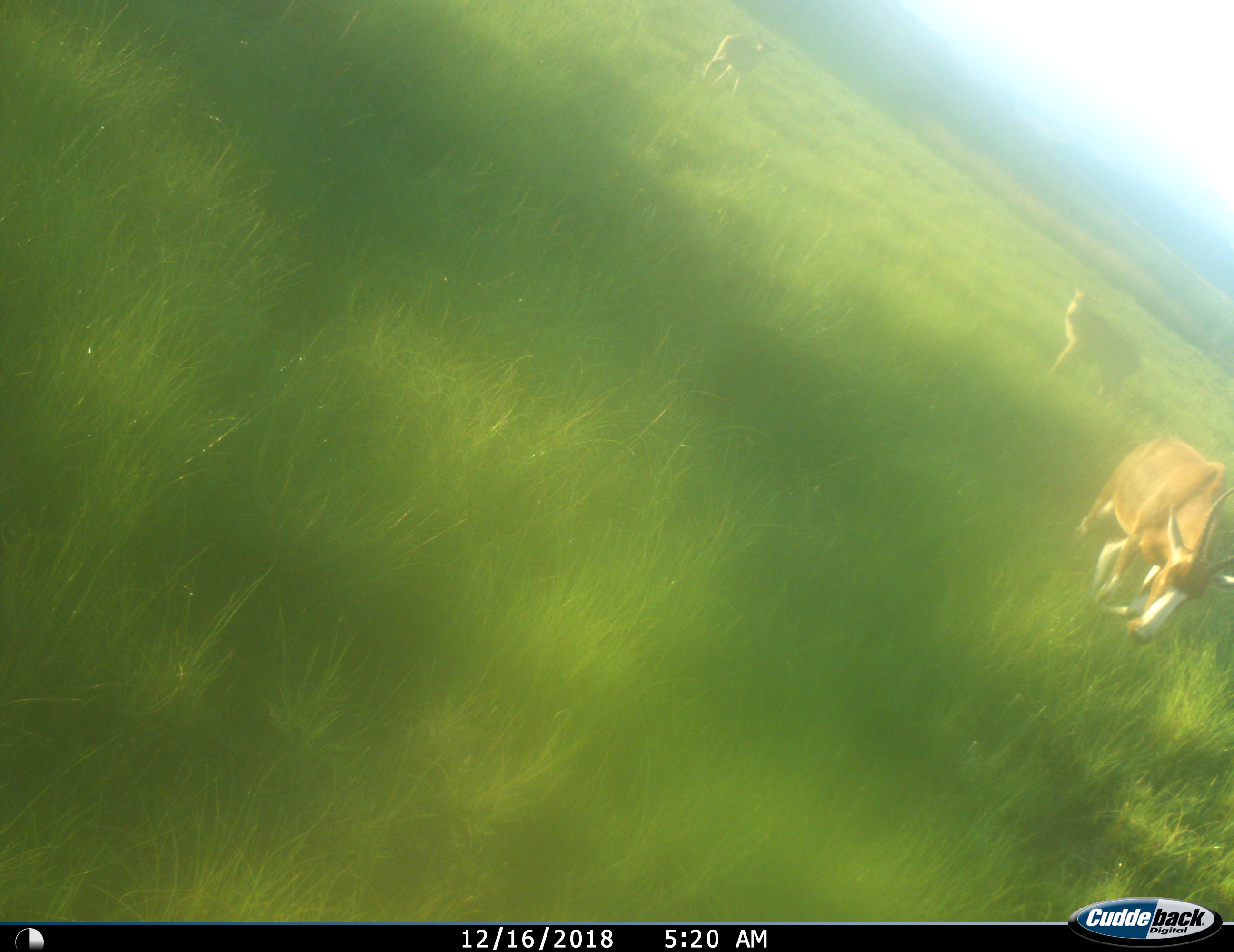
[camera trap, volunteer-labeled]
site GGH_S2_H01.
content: unidentified animal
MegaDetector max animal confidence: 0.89